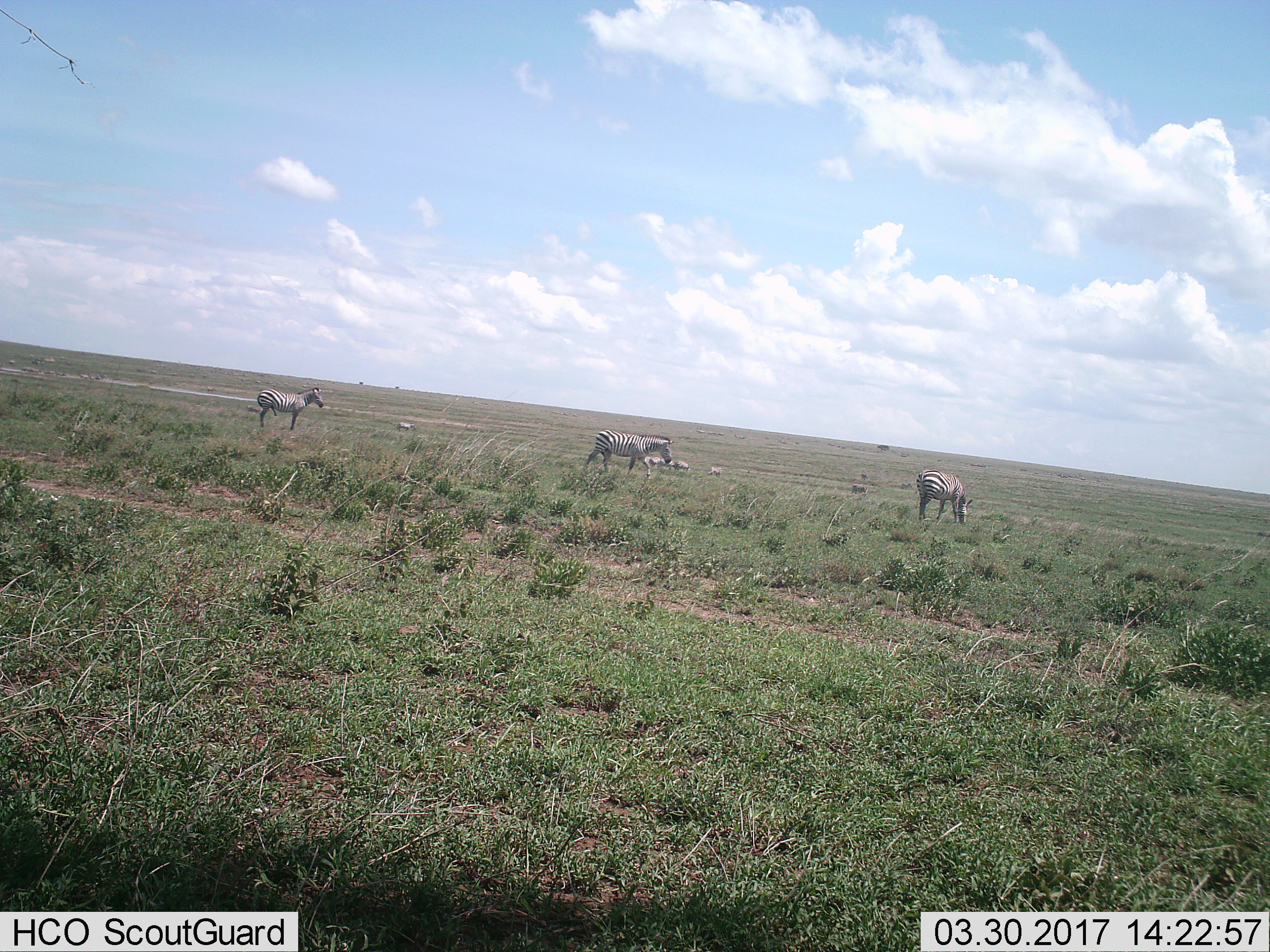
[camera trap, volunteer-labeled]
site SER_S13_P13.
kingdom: Animalia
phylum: Chordata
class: Mammalia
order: Perissodactyla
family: Equidae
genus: Equus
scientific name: Equus quagga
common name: plains zebra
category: zebraplains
Zebraplains (plains zebra) (Equus quagga), count 3. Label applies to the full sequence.